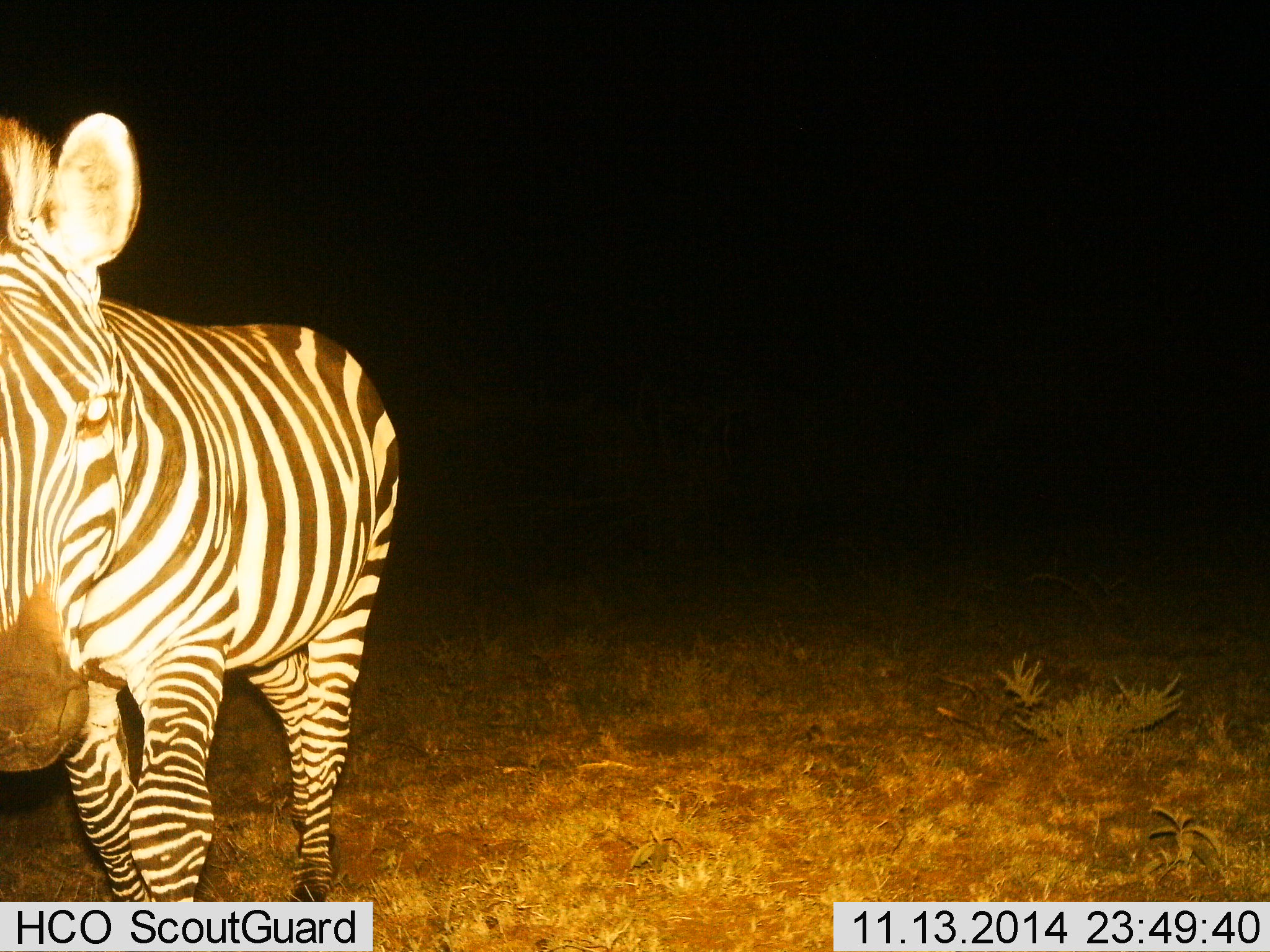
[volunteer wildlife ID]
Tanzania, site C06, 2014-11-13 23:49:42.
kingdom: Animalia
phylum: Chordata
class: Mammalia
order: Perissodactyla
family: Equidae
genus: Equus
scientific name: Equus quagga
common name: plains zebra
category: zebra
Zebra (plains zebra) (Equus quagga), count 1. Behavior (volunteer vote fractions): standing 60%, resting 0%, moving 40%, interacting 0%. Young present (vote fraction): 0%. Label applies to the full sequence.